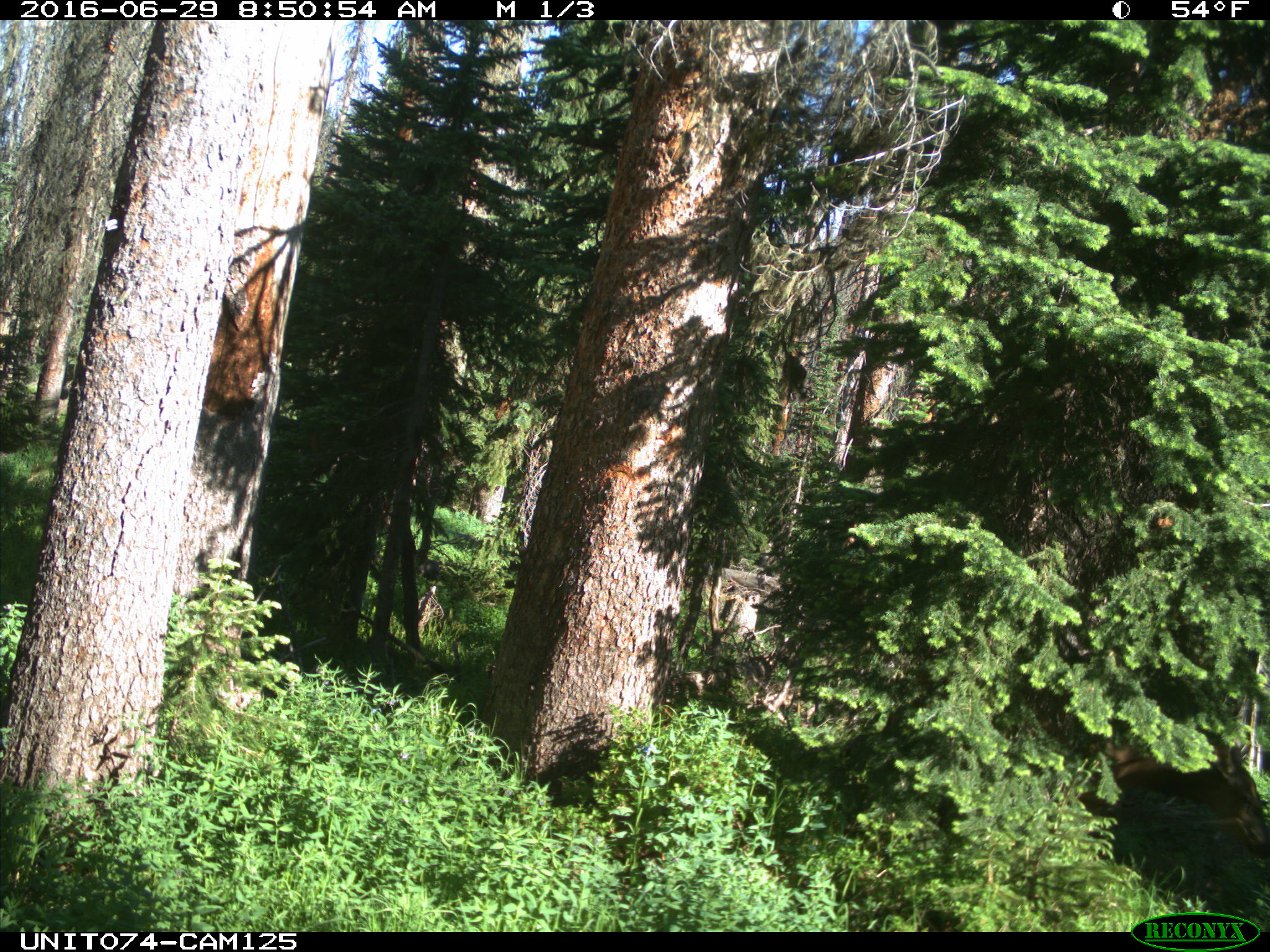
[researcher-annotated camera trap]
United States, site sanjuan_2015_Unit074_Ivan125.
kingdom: Animalia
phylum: Chordata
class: Mammalia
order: Artiodactyla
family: Cervidae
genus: Cervus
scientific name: Cervus elaphus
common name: red deer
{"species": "Cervus elaphus (red deer)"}